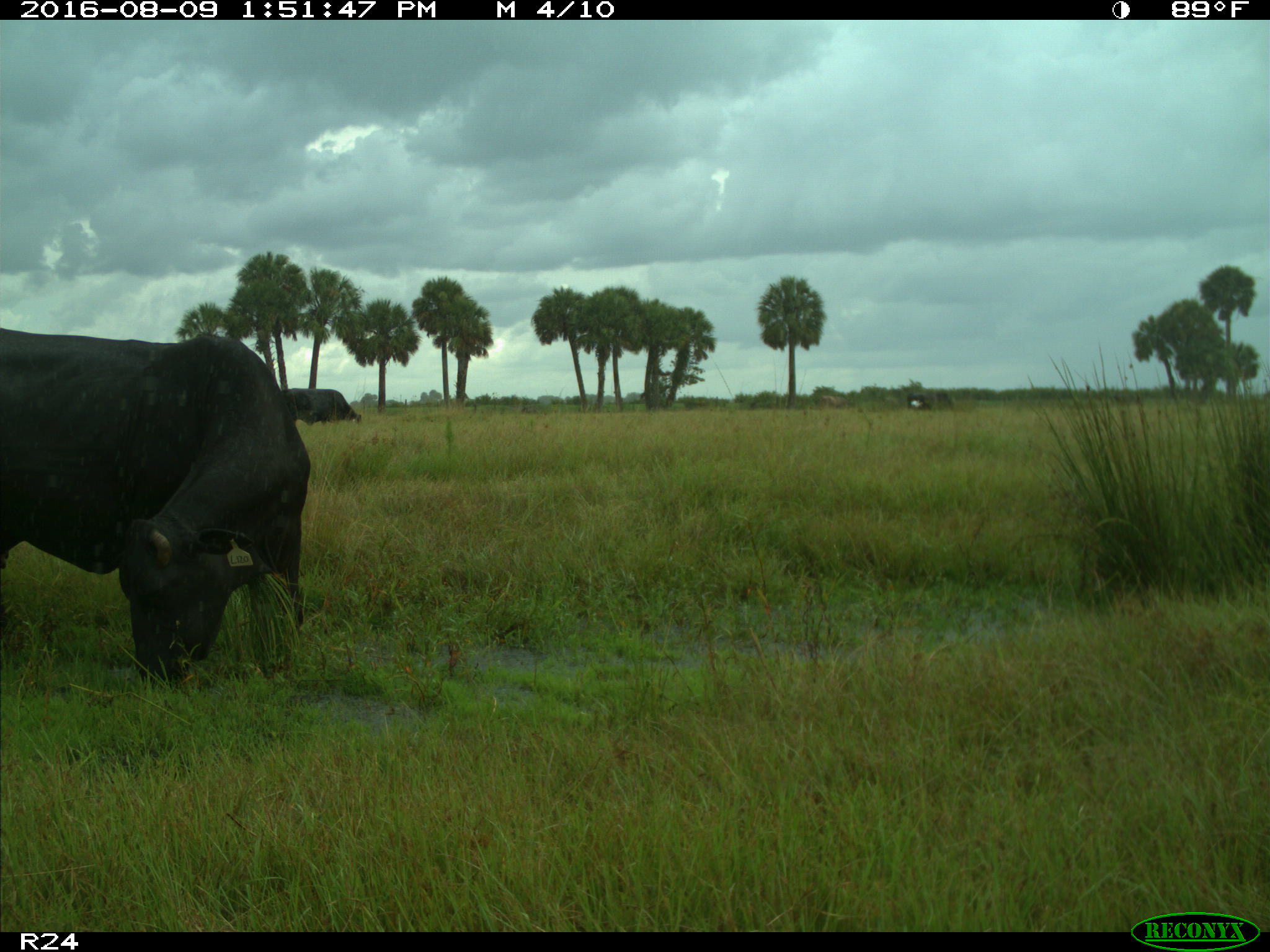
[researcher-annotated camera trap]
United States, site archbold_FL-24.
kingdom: Animalia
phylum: Chordata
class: Mammalia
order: Artiodactyla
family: Bovidae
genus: Bos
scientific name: Bos taurus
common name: domestic cow